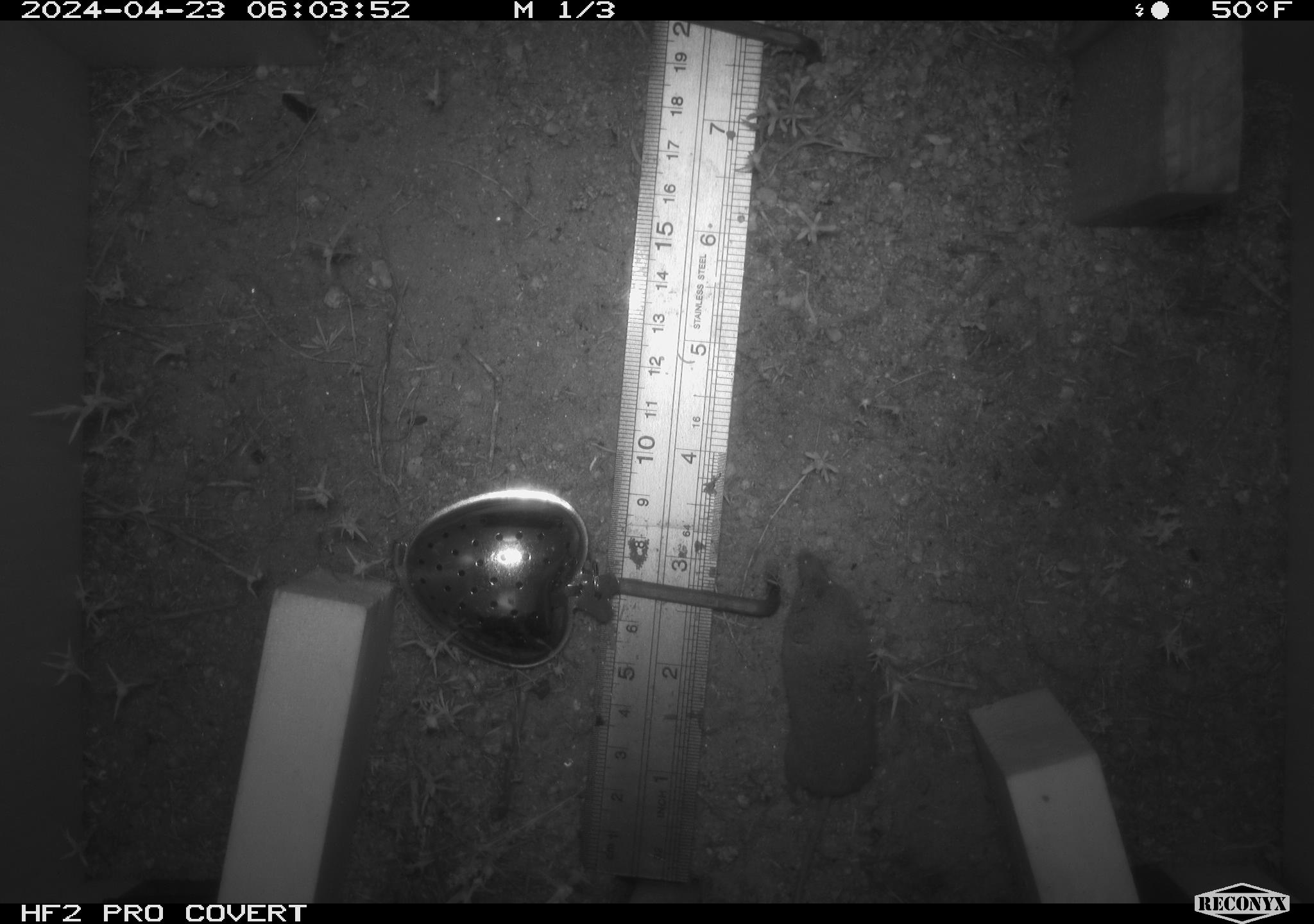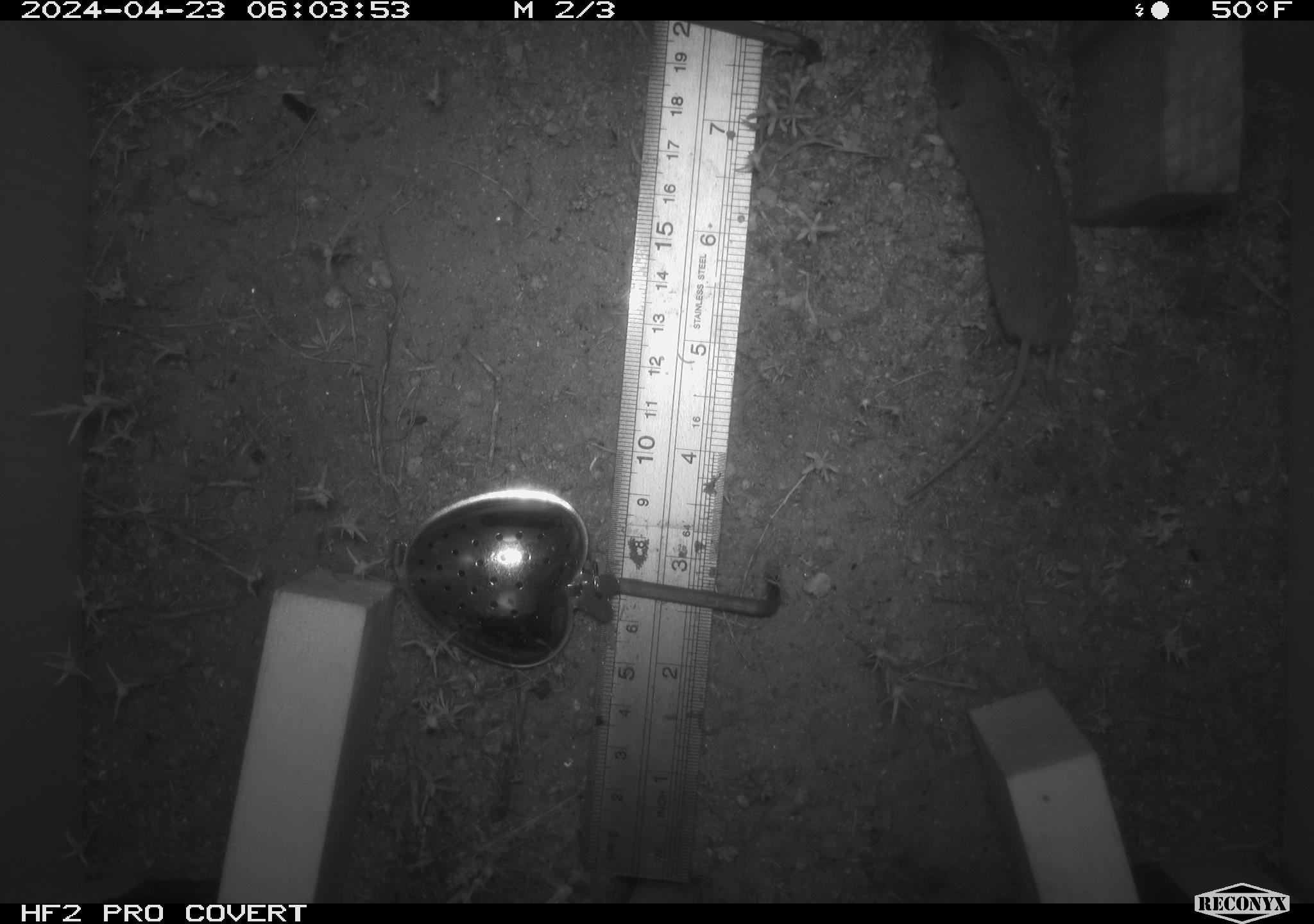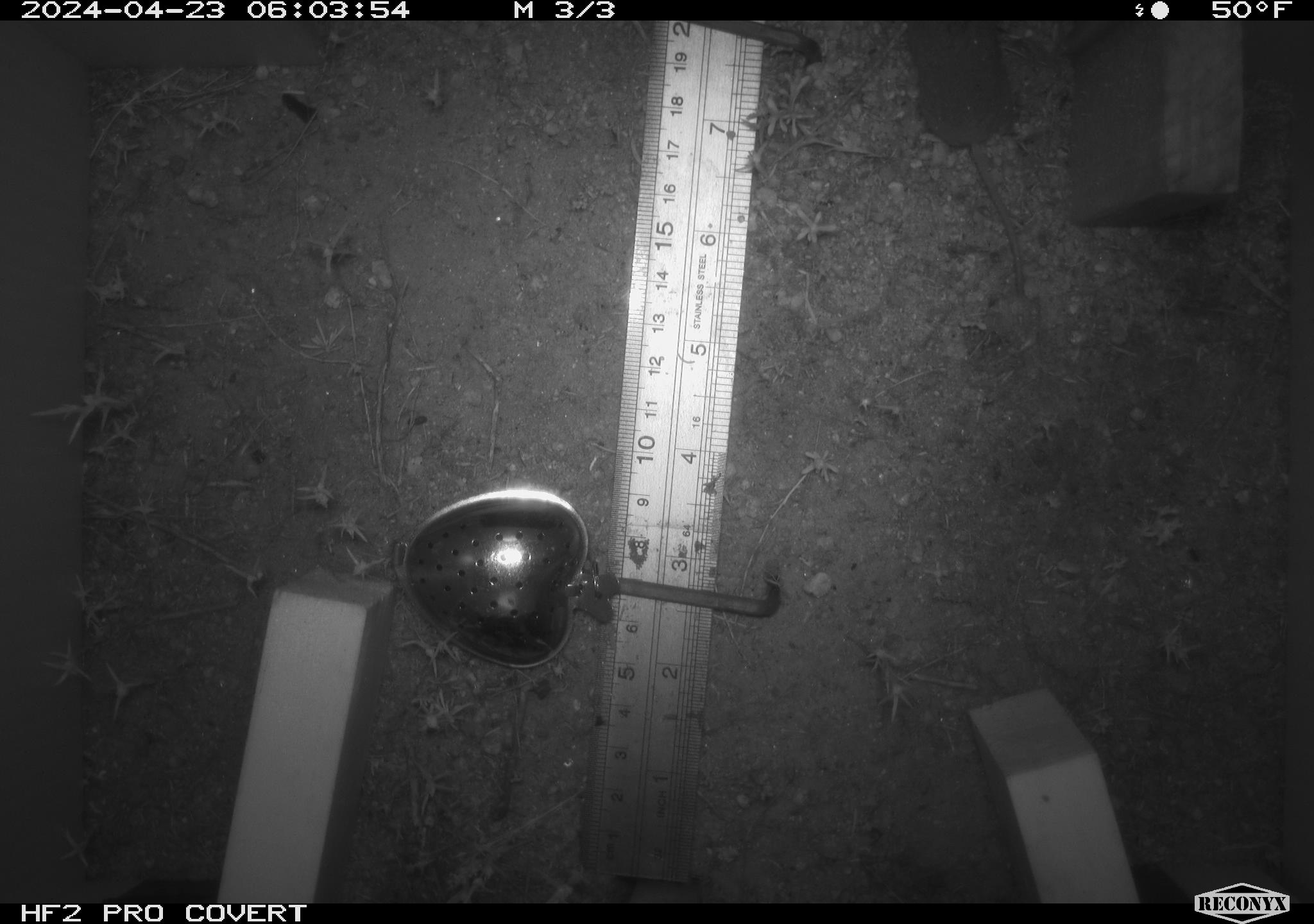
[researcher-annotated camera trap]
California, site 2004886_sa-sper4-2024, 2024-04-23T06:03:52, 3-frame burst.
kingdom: Animalia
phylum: Chordata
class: Mammalia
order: Eulipotyphla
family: Soricidae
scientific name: Soricidae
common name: shrews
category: soricidae family